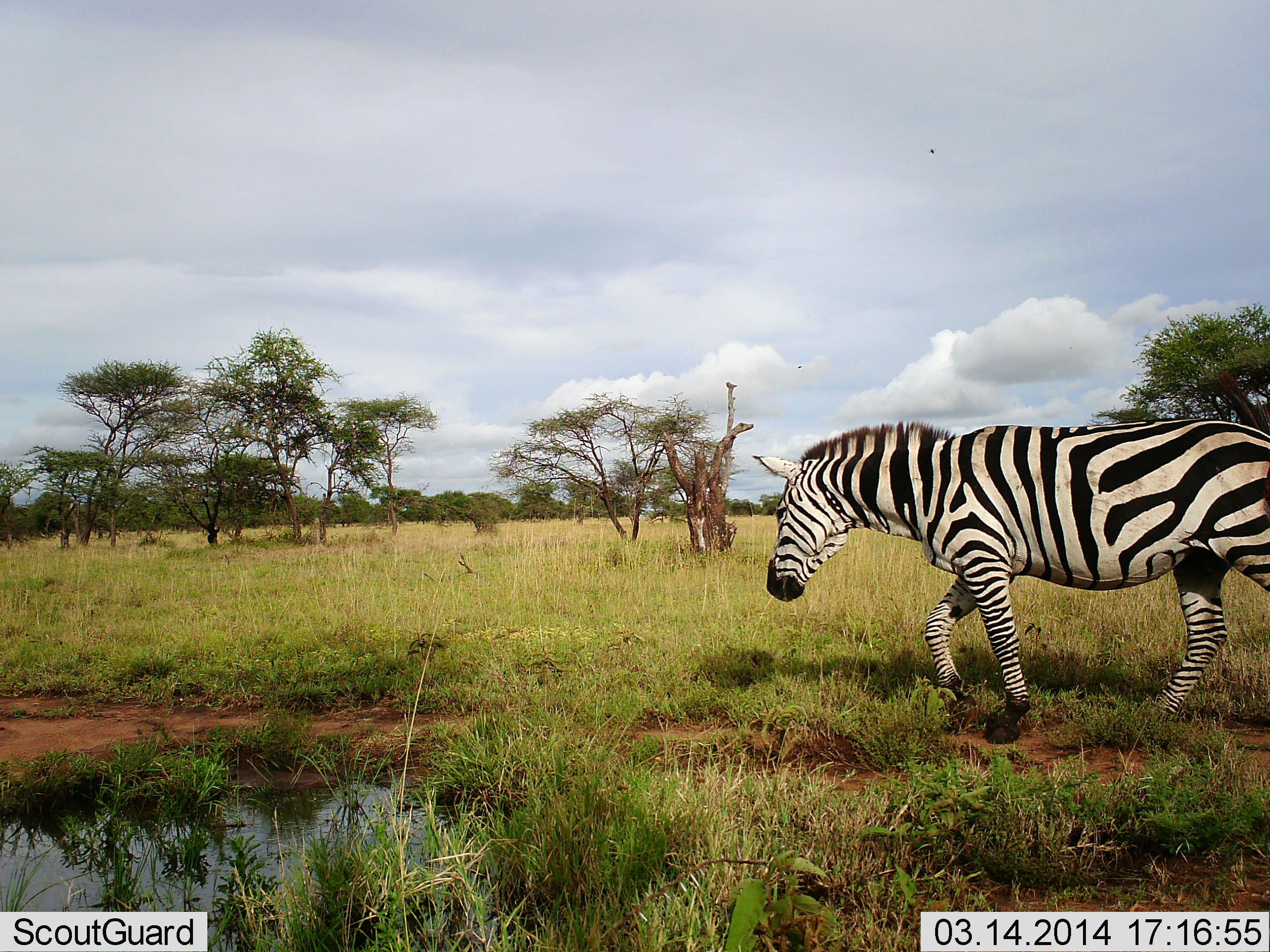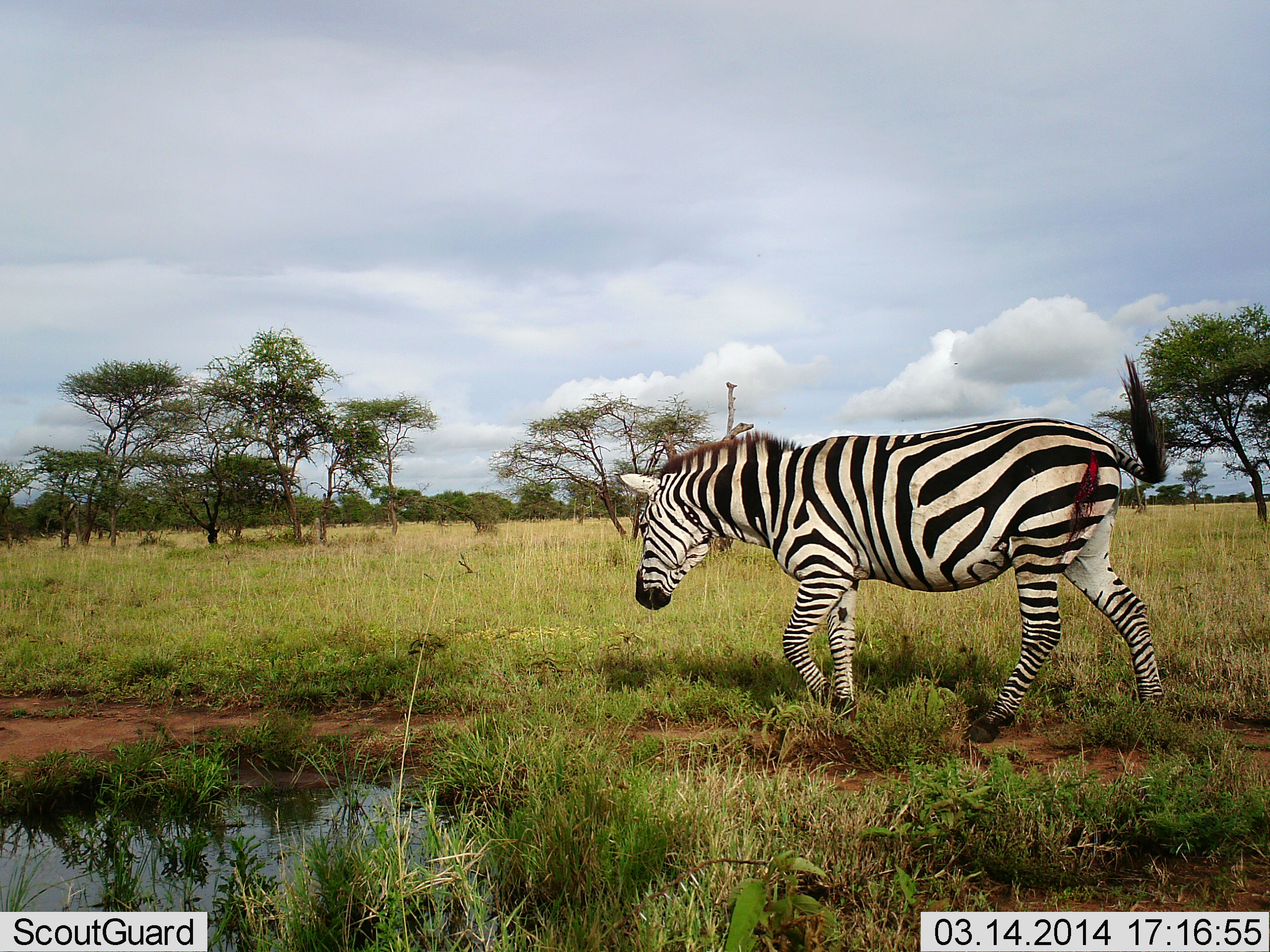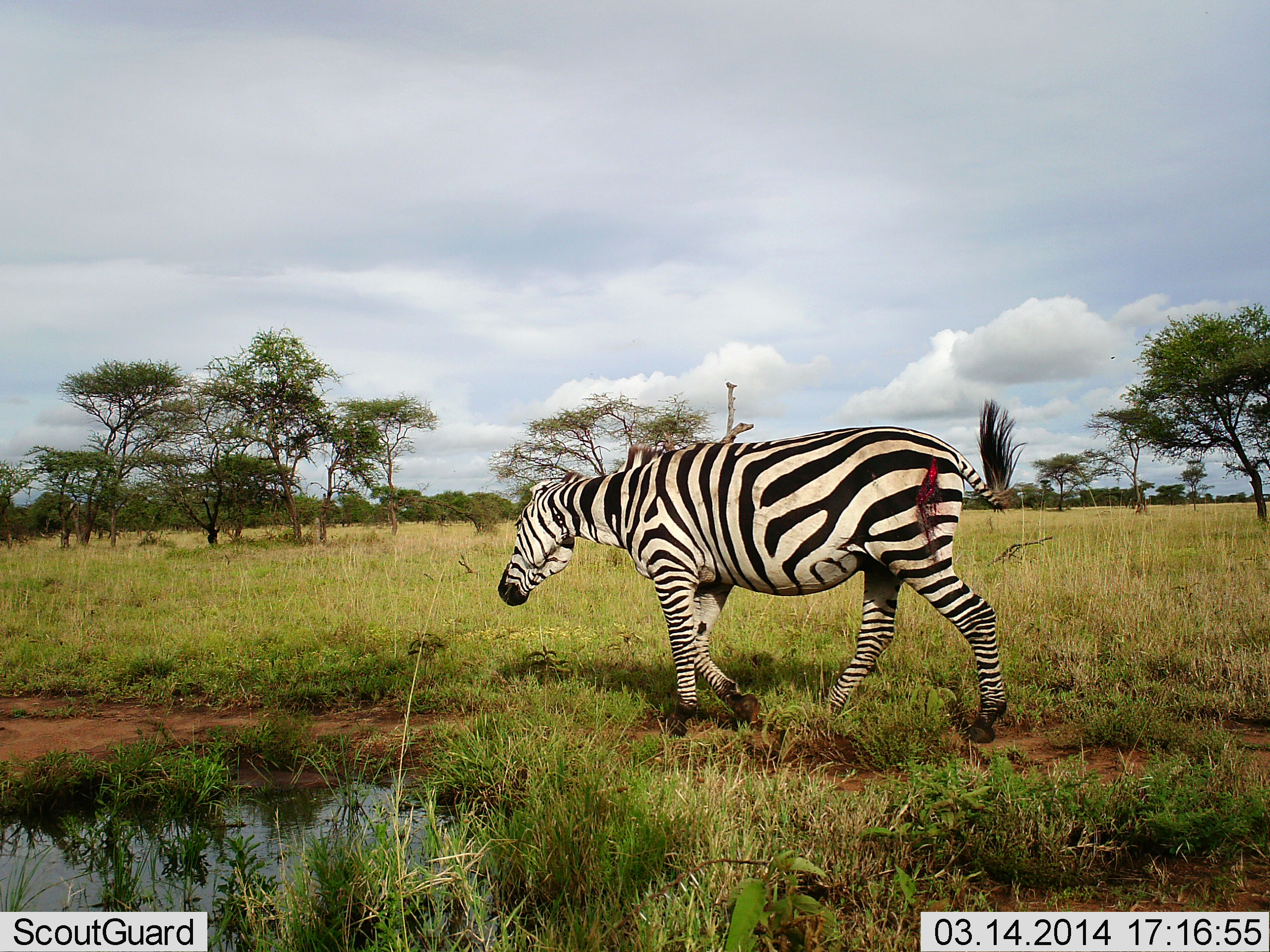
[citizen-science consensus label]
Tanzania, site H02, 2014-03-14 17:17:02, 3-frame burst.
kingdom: Animalia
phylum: Chordata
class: Mammalia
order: Perissodactyla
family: Equidae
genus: Equus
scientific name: Equus quagga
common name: plains zebra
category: zebra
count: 1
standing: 0%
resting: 0%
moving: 100%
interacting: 0%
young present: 0%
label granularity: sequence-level